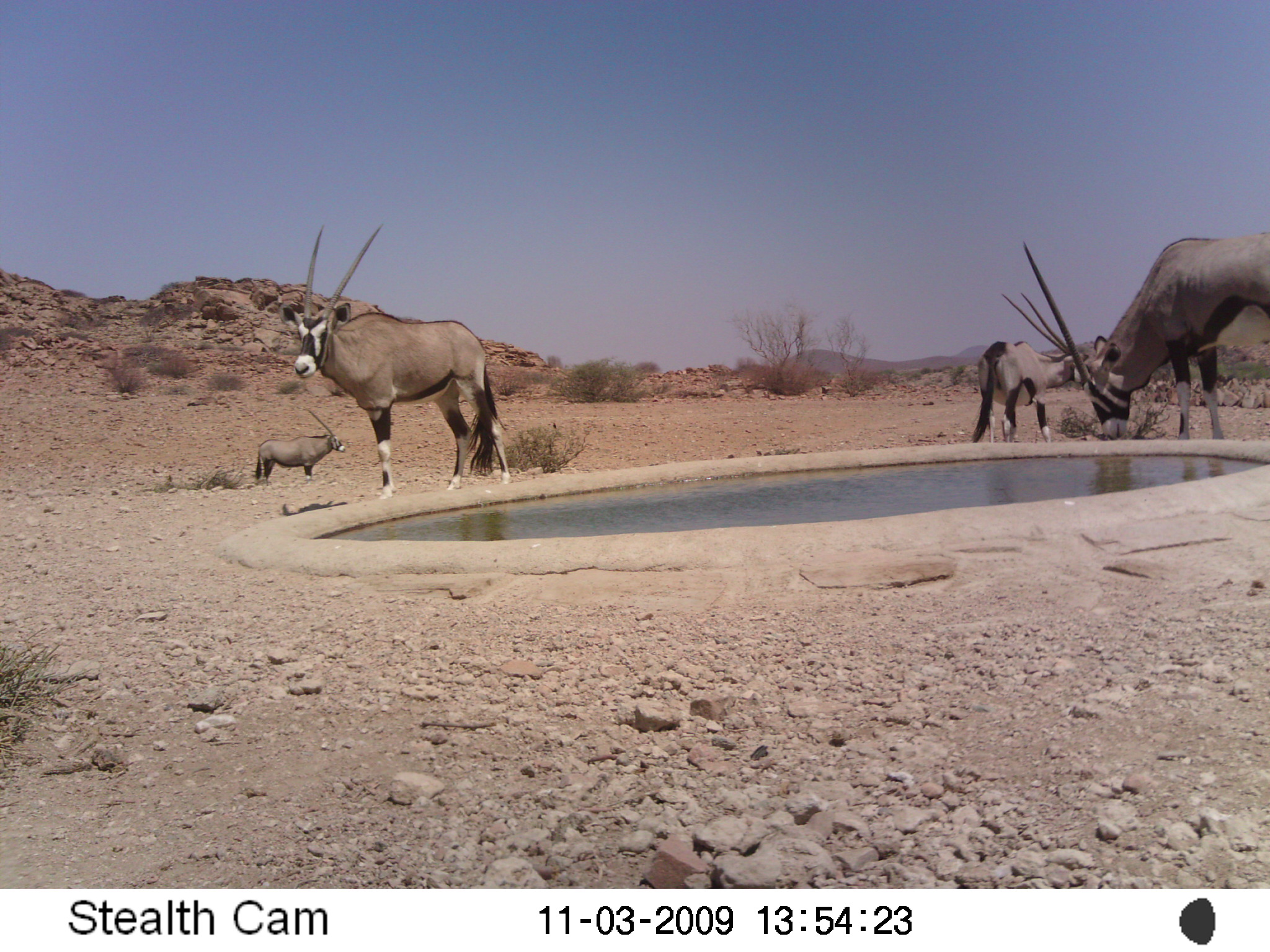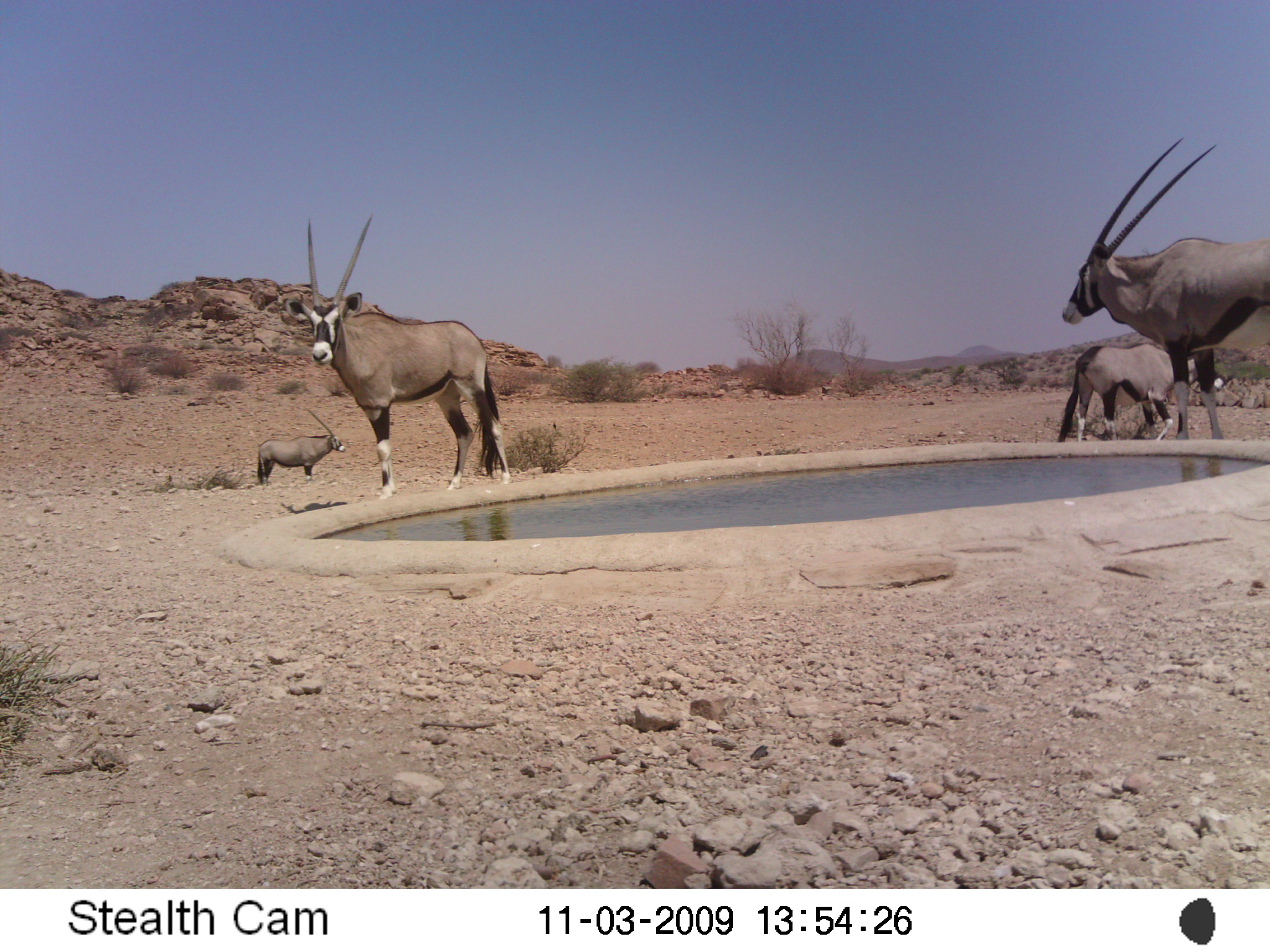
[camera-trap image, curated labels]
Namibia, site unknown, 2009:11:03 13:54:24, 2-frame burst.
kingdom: Animalia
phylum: Chordata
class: Mammalia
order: Artiodactyla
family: Bovidae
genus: Oryx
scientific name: Oryx gazella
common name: gemsbok